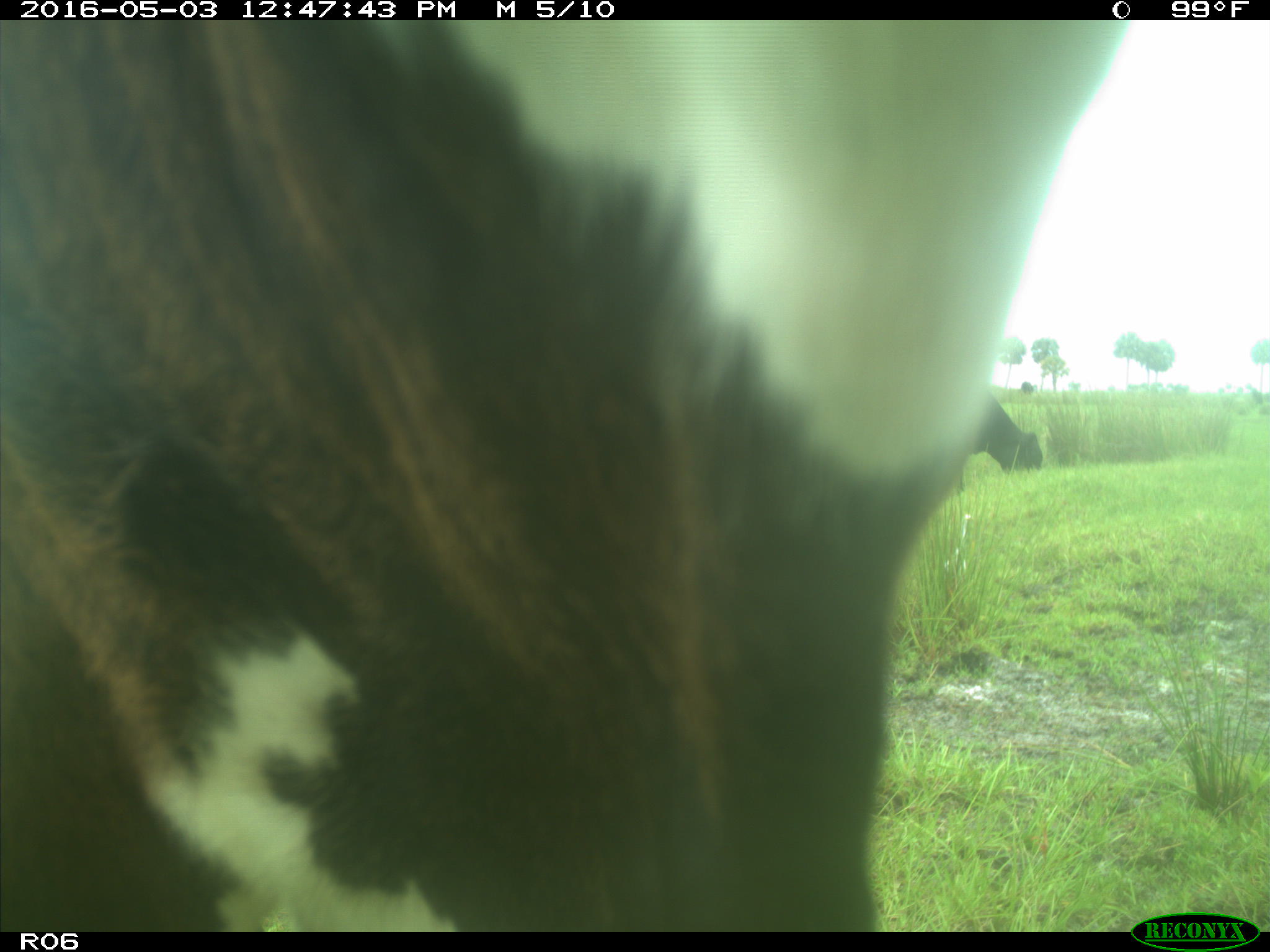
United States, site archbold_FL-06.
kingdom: Animalia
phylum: Chordata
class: Mammalia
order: Artiodactyla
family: Bovidae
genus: Bos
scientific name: Bos taurus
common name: domestic cow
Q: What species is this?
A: Bos taurus (domestic cow).